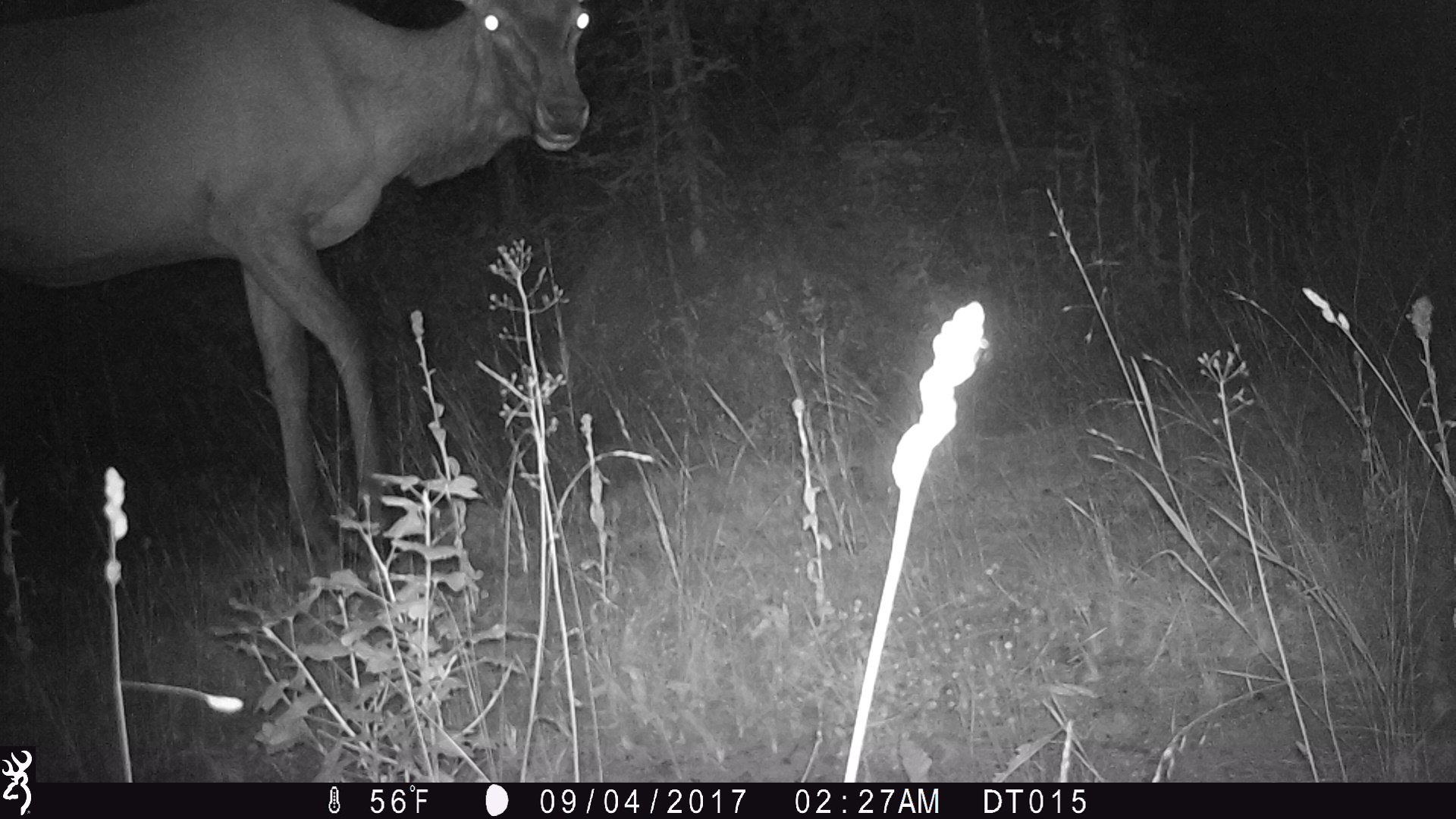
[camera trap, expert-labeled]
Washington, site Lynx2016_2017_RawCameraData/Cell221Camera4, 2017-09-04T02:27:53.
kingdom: Animalia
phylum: Chordata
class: Mammalia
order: Artiodactyla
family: Cervidae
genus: Cervus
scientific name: Cervus canadensis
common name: elk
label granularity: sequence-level